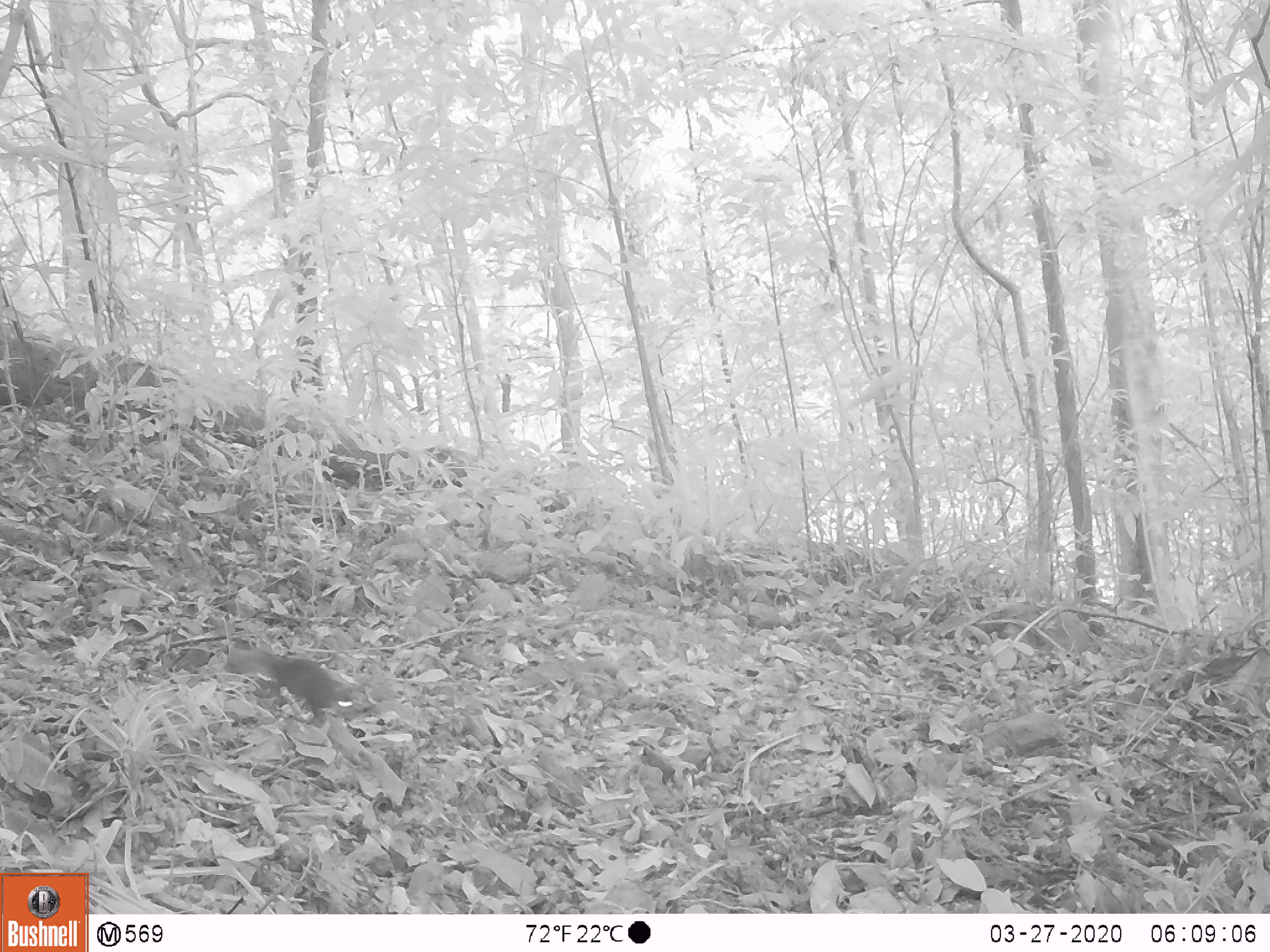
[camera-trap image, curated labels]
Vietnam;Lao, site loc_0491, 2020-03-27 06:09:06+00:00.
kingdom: Animalia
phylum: Chordata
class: Mammalia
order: Rodentia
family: Sciuridae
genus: Dremomys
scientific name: Dremomys rufigenis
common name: red-cheeked squirrel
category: red cheeked squirrel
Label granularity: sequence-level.